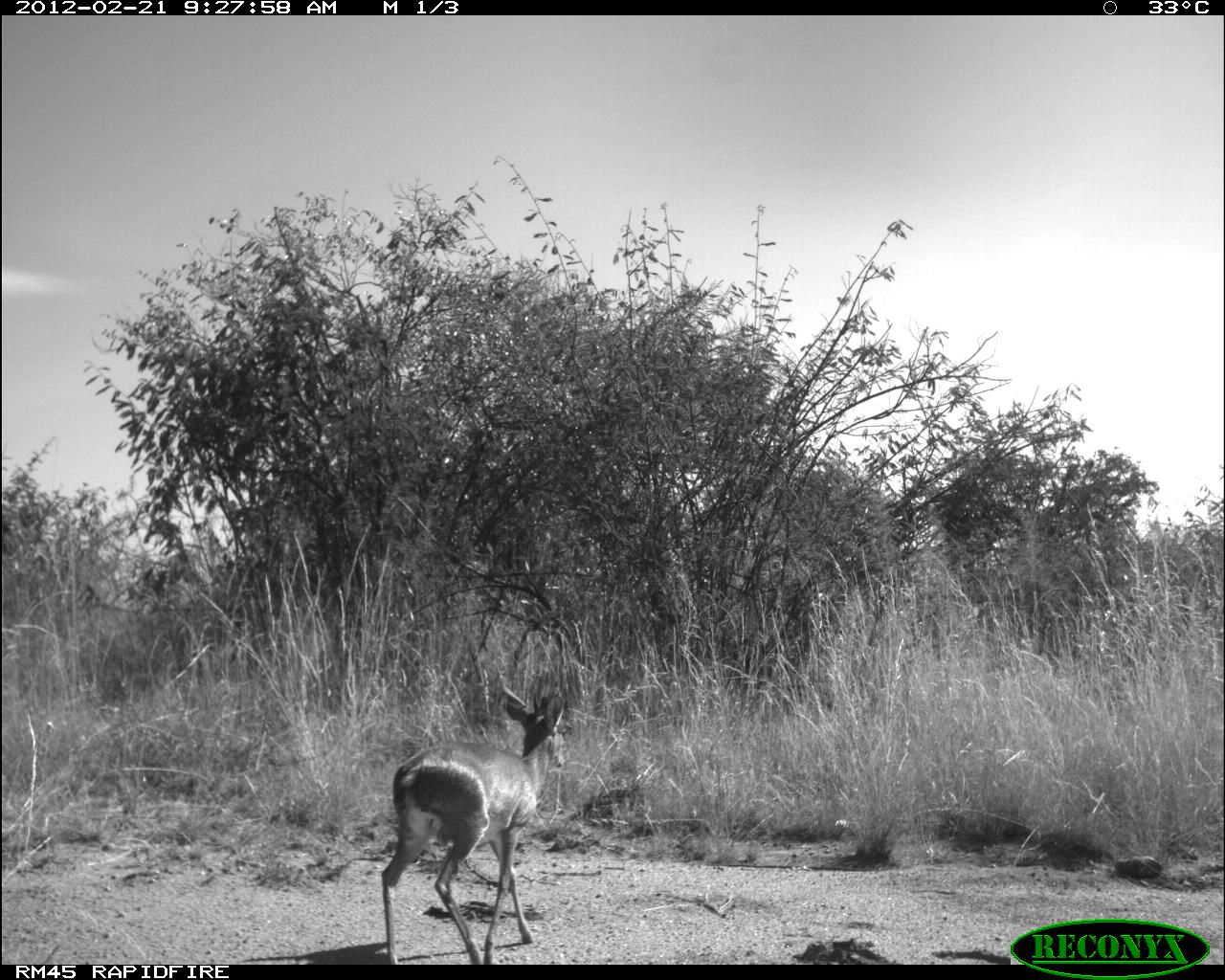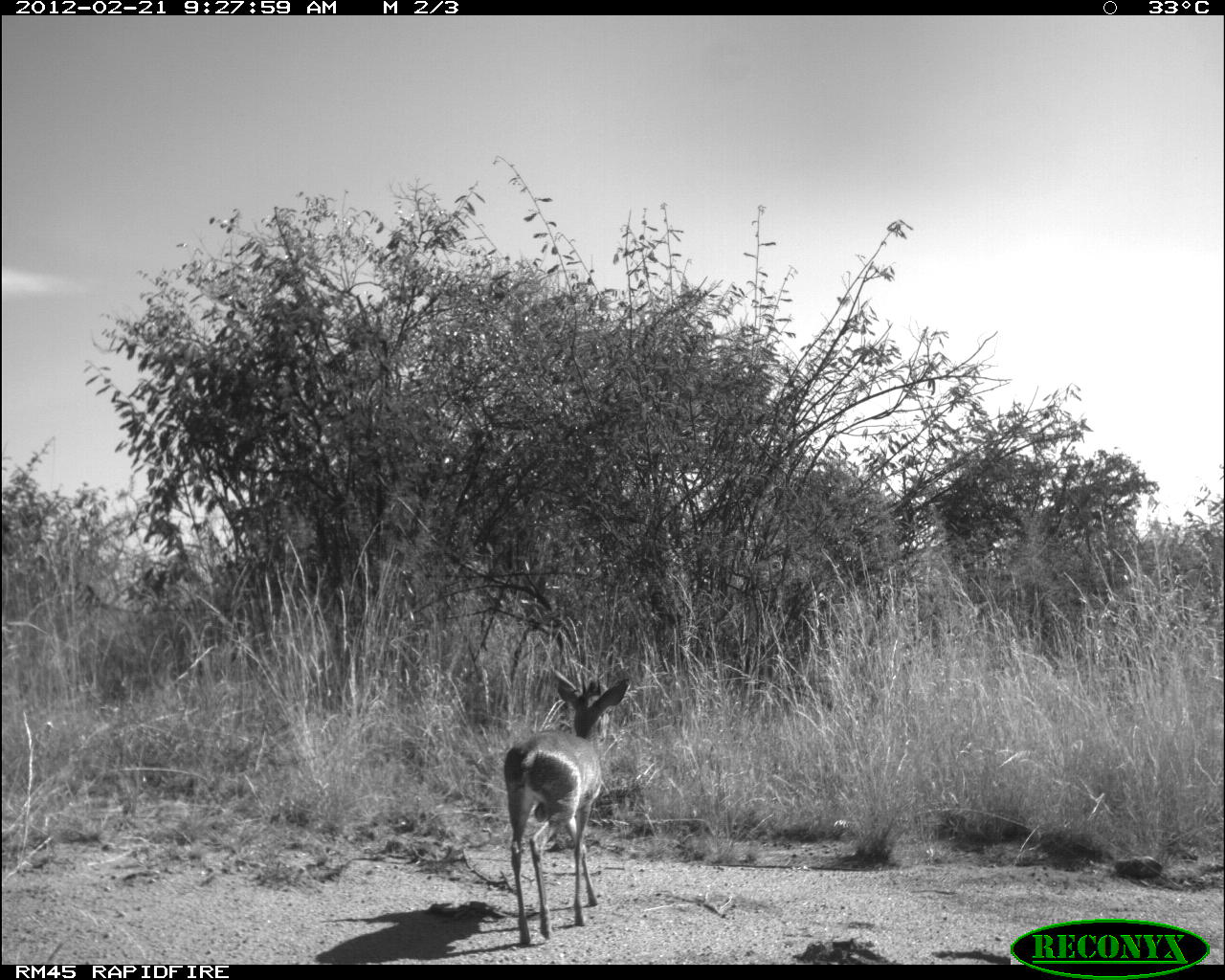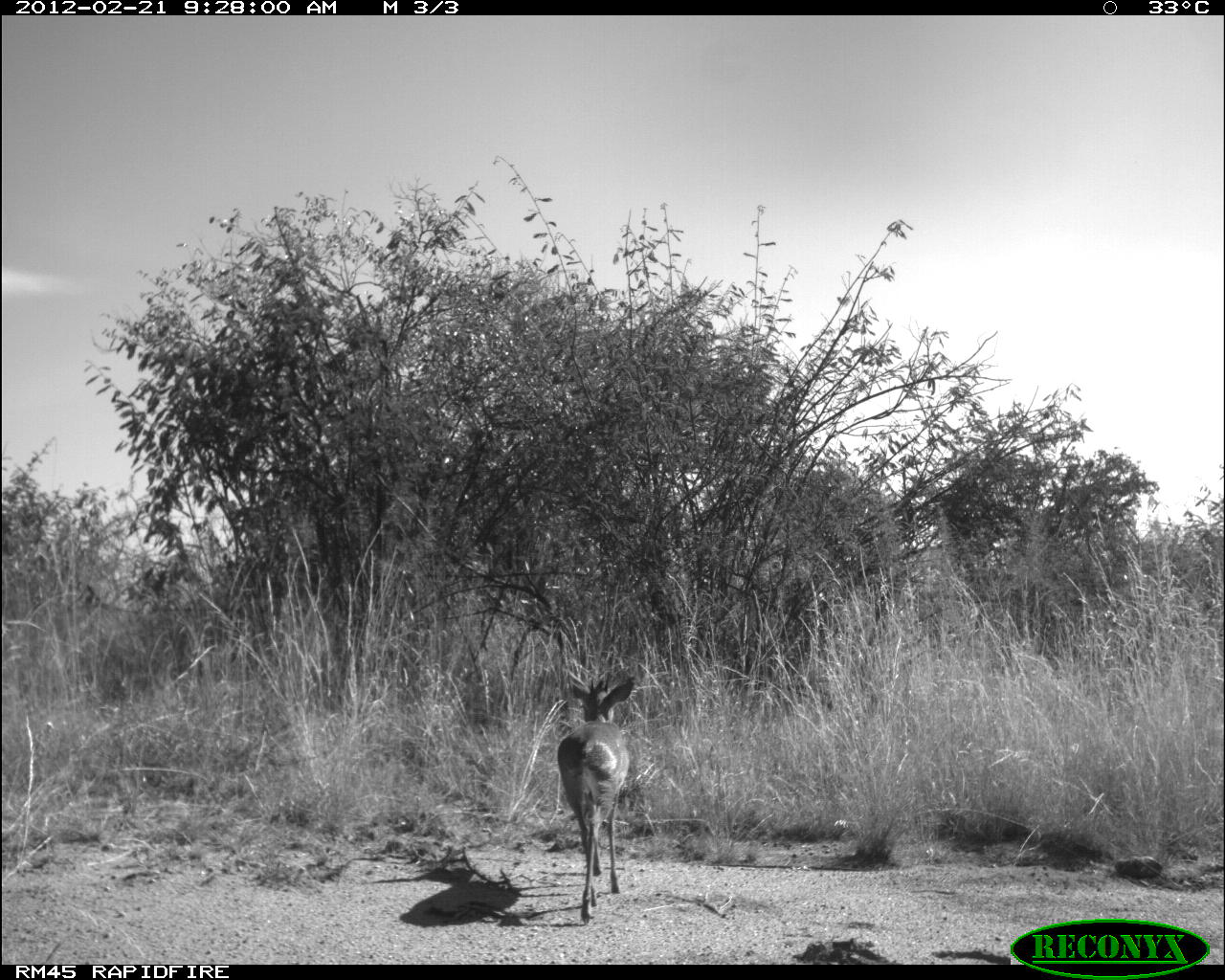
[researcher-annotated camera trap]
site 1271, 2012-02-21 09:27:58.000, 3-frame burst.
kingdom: Animalia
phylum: Chordata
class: Mammalia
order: Artiodactyla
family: Bovidae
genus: Madoqua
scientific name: Madoqua guentheri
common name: günther's dik-dik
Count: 1.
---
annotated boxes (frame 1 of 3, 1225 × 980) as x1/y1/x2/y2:
madoqua guentheri: 376/676/571/964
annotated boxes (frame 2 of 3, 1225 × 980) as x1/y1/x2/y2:
madoqua guentheri: 497/660/636/944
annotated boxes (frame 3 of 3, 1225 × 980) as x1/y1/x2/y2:
madoqua guentheri: 551/664/642/923